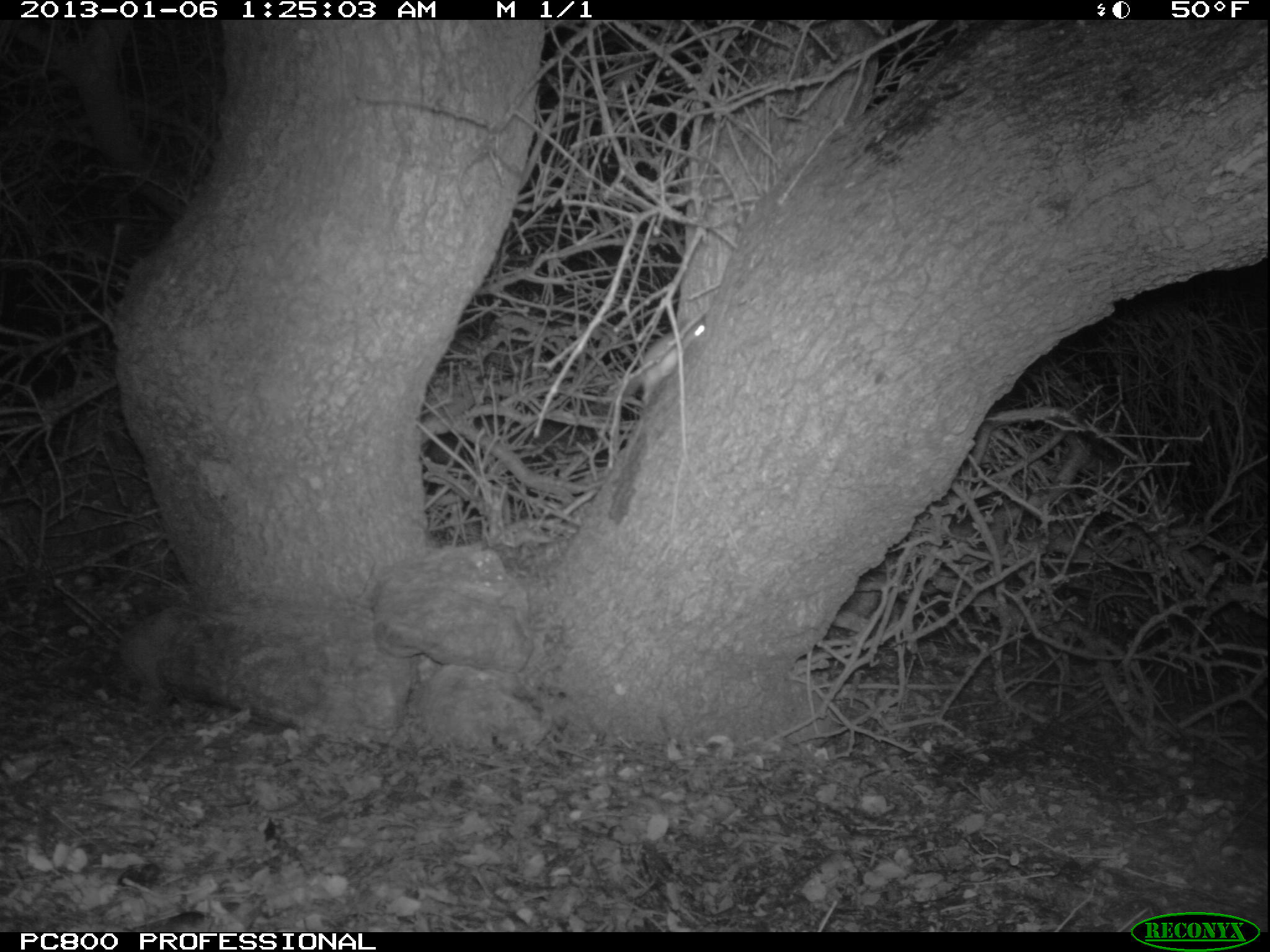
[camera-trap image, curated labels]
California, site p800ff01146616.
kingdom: Animalia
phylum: Chordata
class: Mammalia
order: Rodentia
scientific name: Rodentia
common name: rodent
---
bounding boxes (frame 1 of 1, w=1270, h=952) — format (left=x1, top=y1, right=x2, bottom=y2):
rodent: (left=641, top=313, right=707, bottom=404)